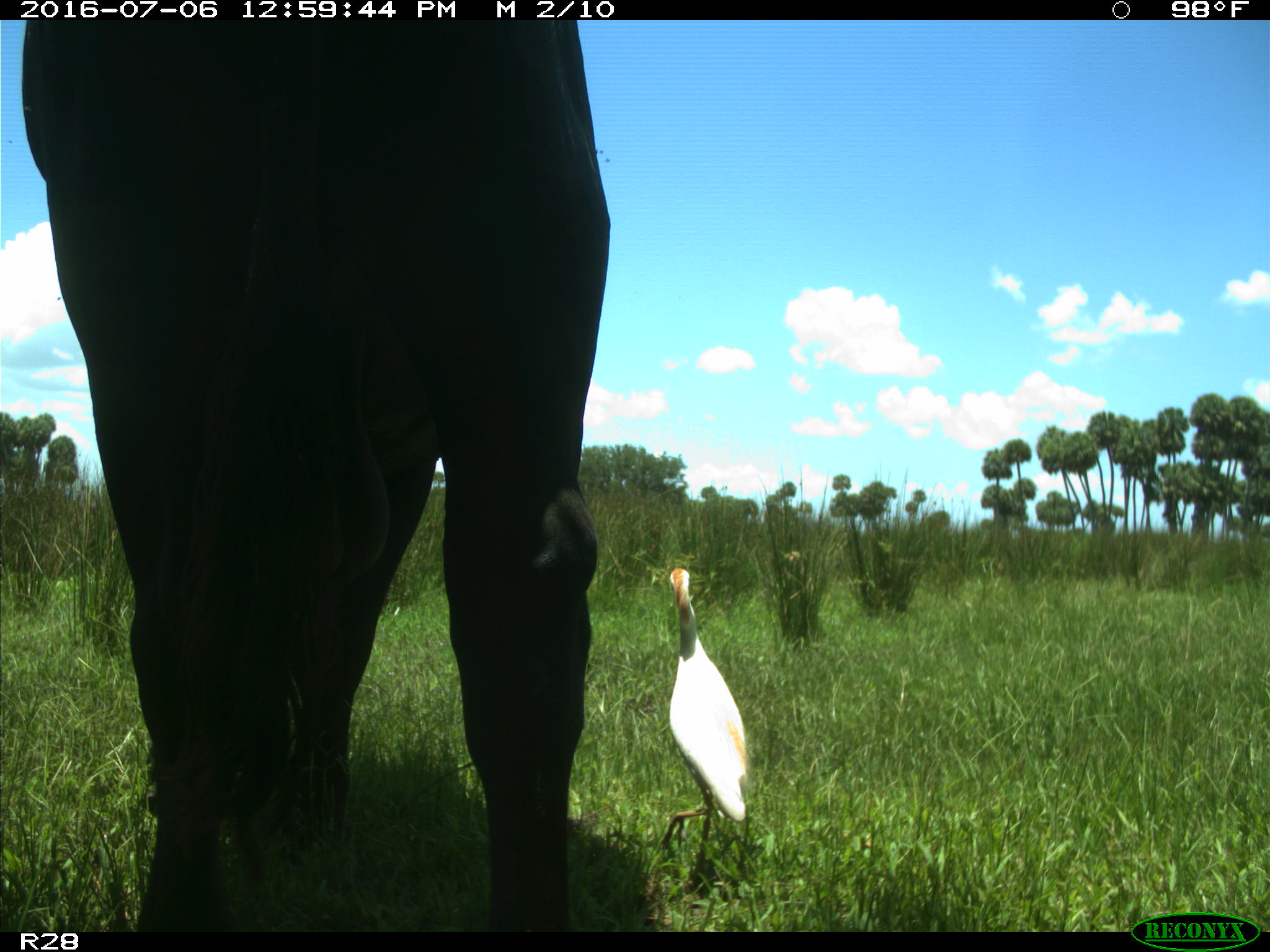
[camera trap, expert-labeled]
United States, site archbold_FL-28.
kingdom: Animalia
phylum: Chordata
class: Mammalia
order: Artiodactyla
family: Bovidae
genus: Bos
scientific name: Bos taurus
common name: domestic cow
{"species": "Bos taurus (domestic cow)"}